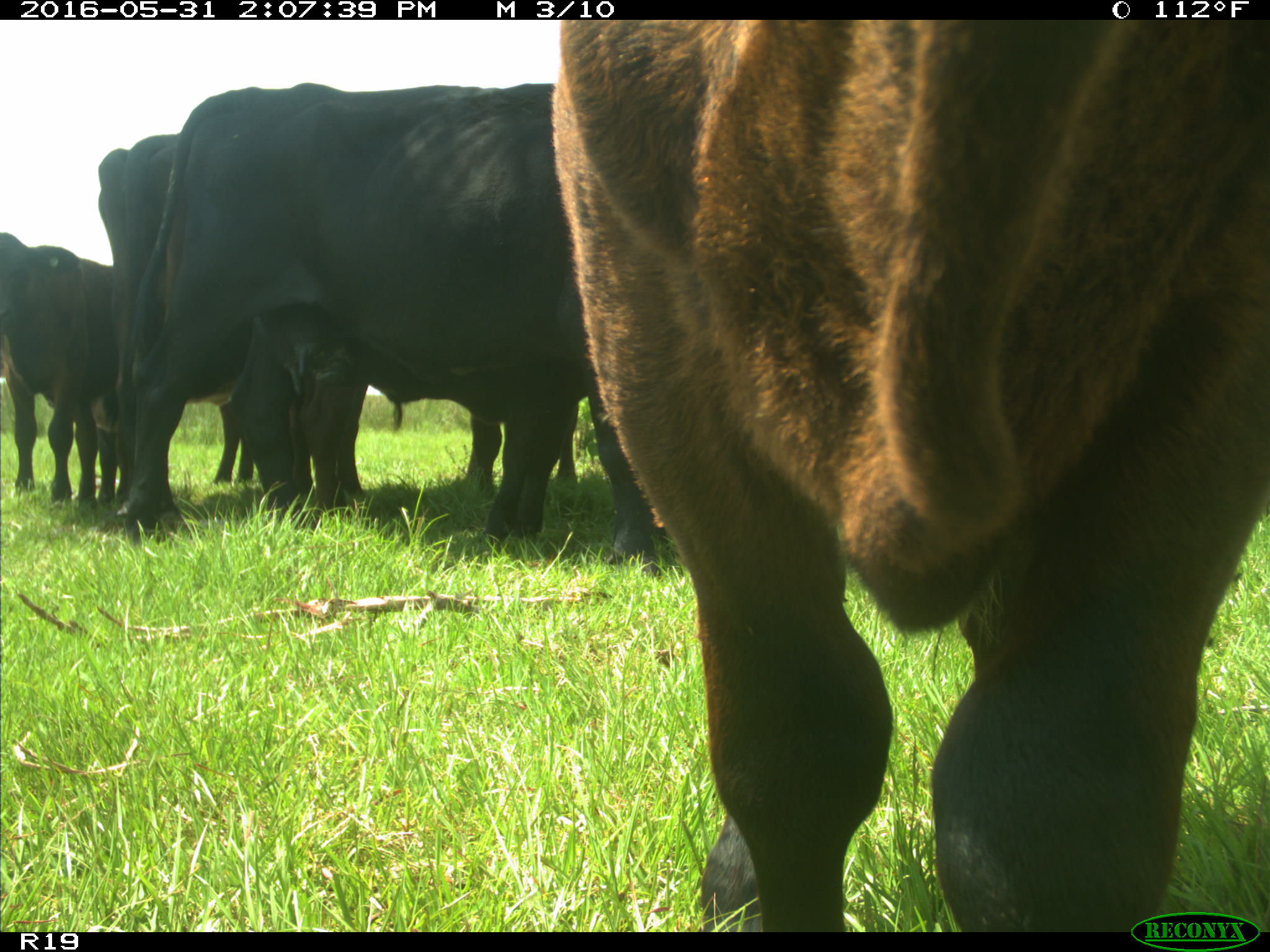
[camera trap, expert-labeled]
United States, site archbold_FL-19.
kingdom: Animalia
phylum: Chordata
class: Mammalia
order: Artiodactyla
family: Bovidae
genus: Bos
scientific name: Bos taurus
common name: domestic cow